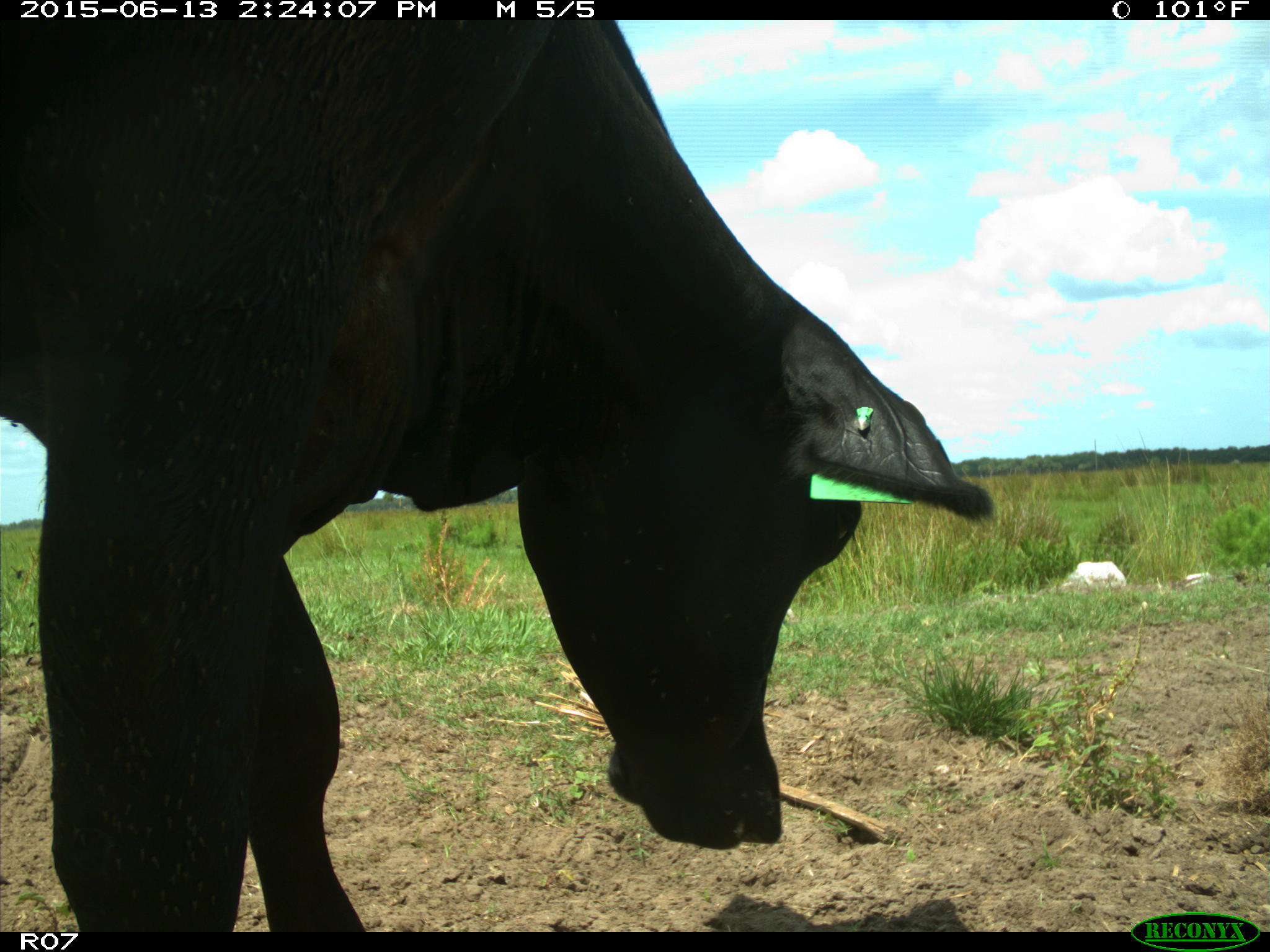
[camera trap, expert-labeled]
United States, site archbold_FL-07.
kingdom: Animalia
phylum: Chordata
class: Mammalia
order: Artiodactyla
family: Bovidae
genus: Bos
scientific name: Bos taurus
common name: domestic cow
Bos taurus (domestic cow).